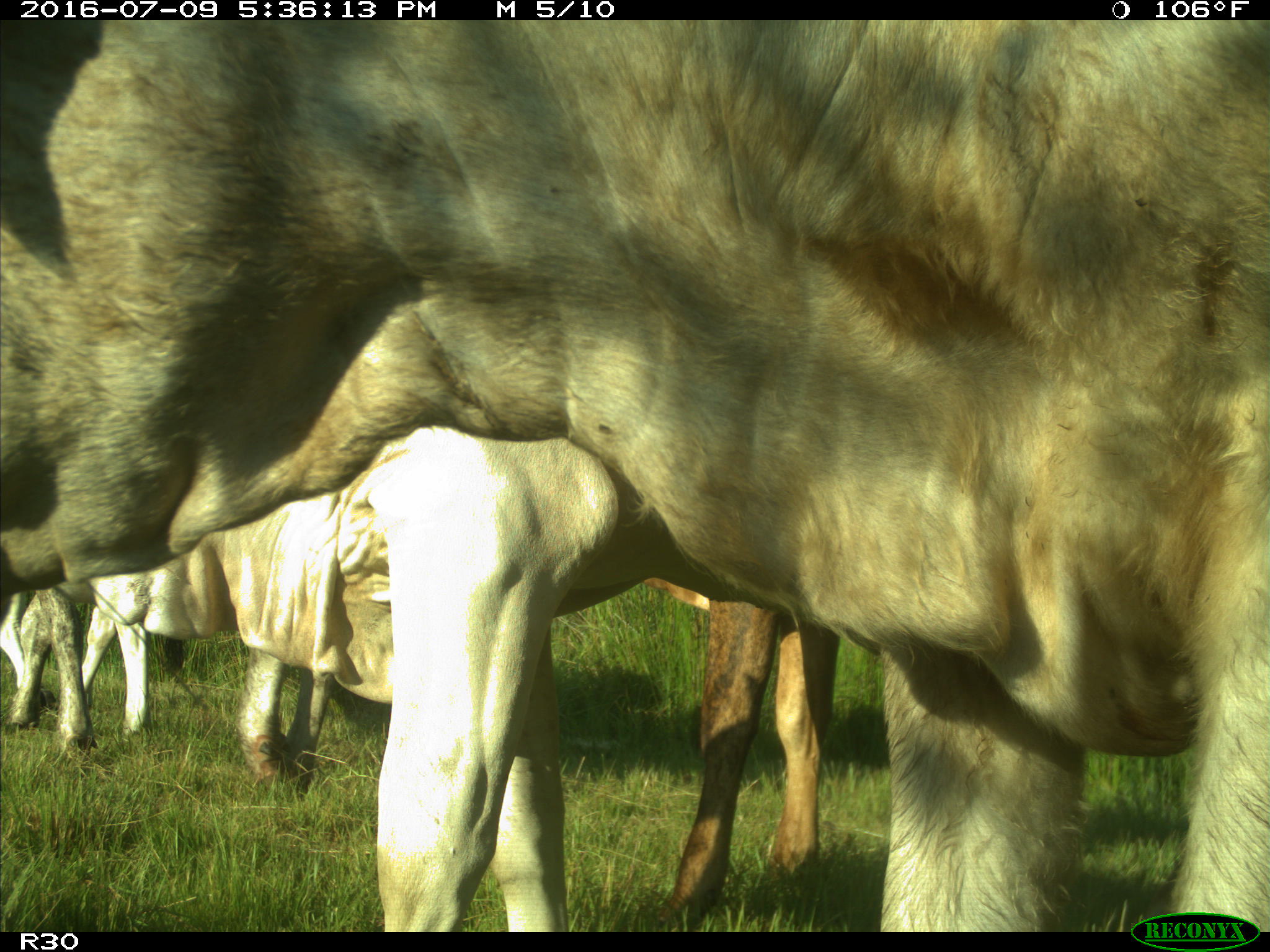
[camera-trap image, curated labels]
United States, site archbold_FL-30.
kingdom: Animalia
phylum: Chordata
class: Mammalia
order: Artiodactyla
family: Bovidae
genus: Bos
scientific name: Bos taurus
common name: domestic cow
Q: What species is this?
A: Bos taurus (domestic cow).